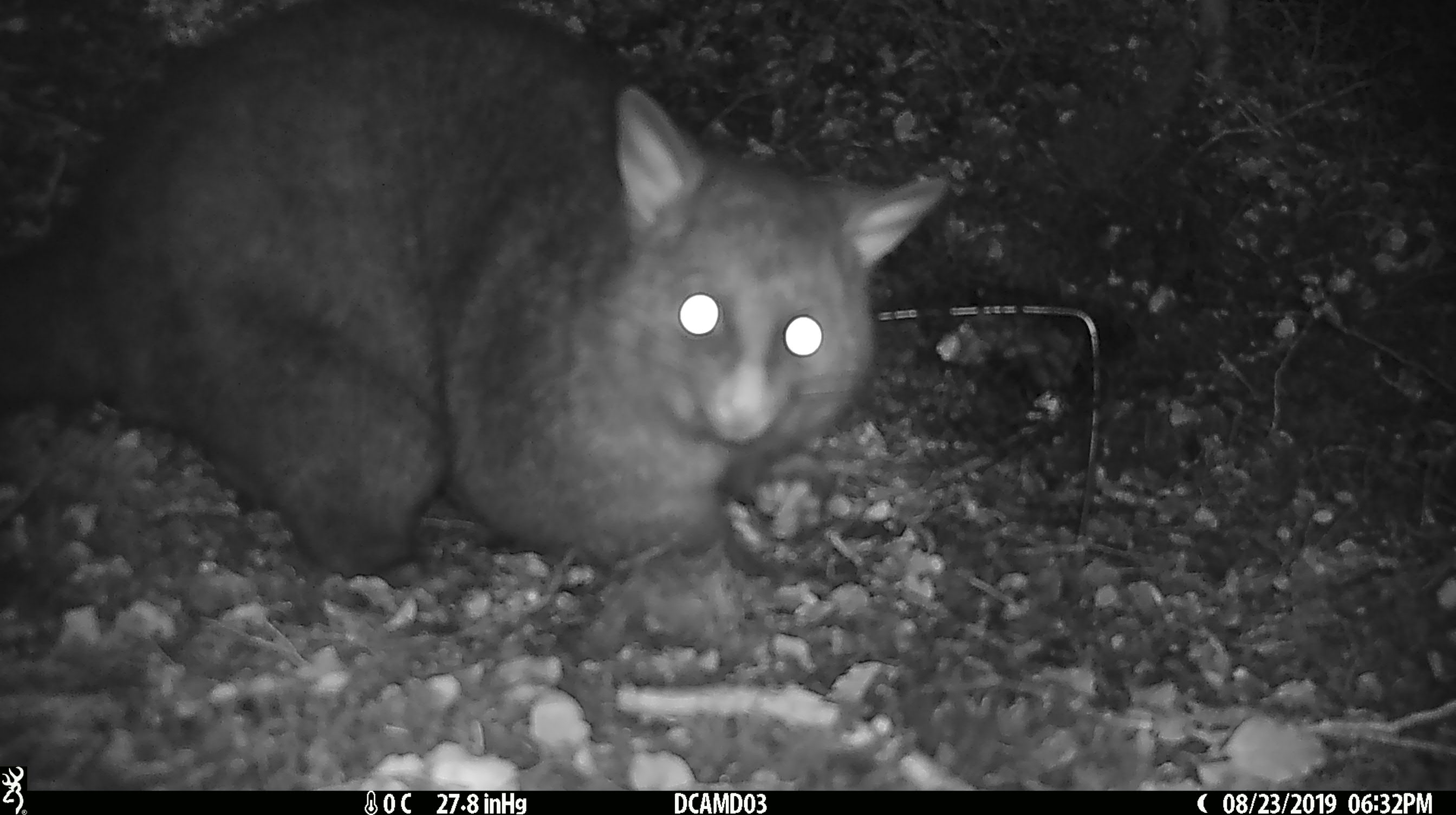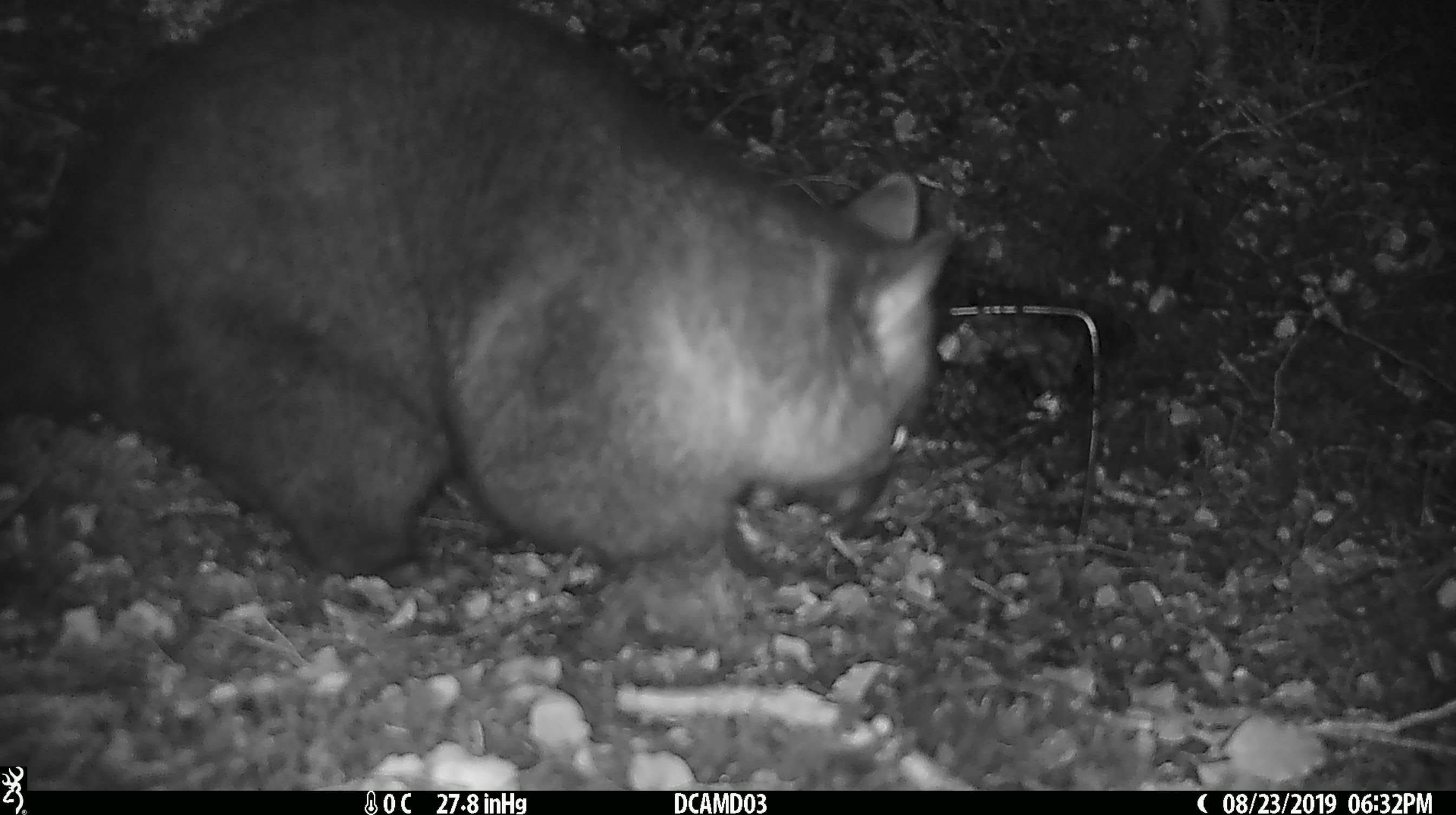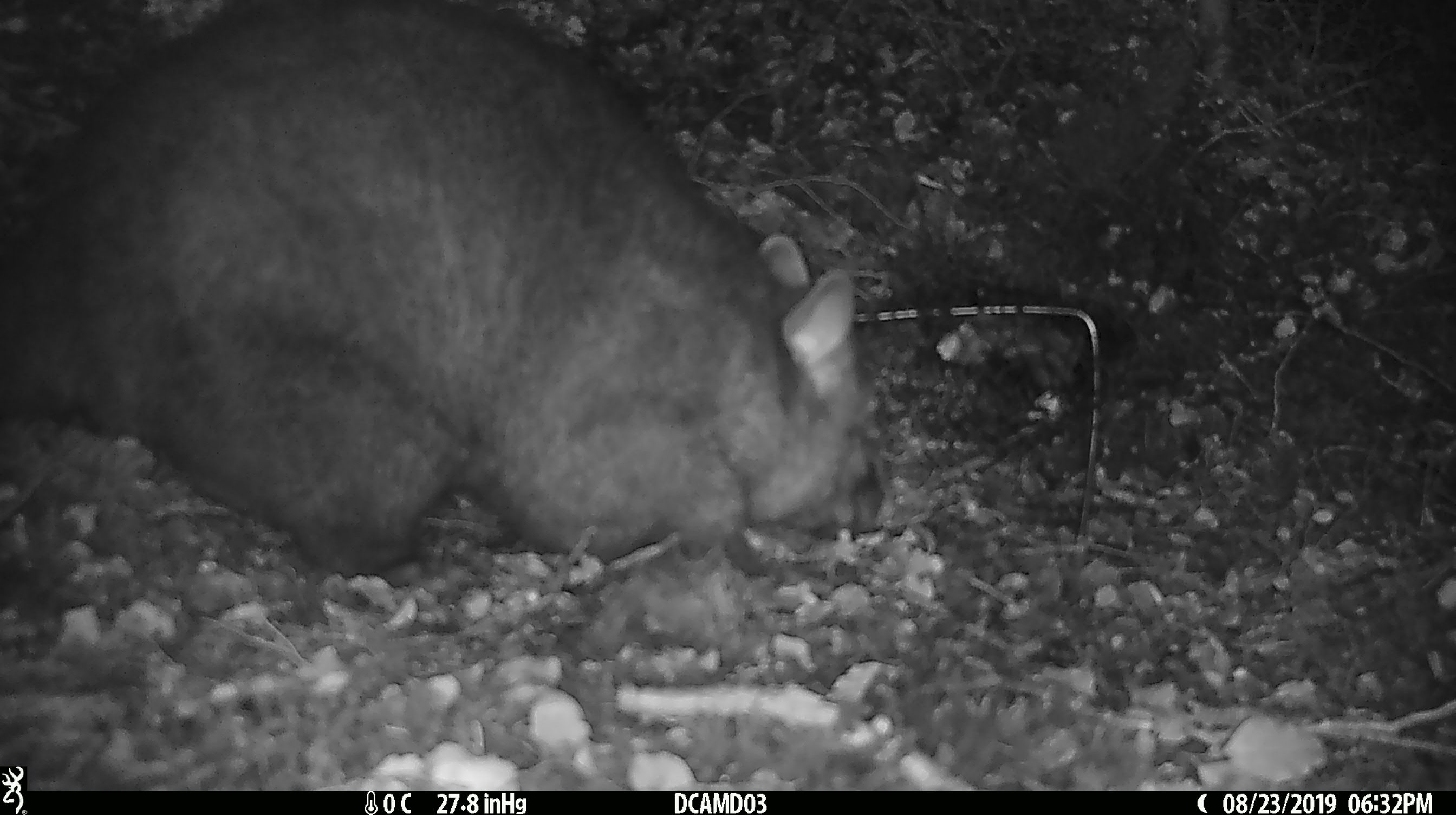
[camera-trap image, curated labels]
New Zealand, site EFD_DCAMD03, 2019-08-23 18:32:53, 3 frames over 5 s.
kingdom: Animalia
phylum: Chordata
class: Mammalia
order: Diprotodontia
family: Phalangeridae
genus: Trichosurus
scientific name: Trichosurus vulpecula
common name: common brushtail possum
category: possum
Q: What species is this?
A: Possum (common brushtail possum) (Trichosurus vulpecula).